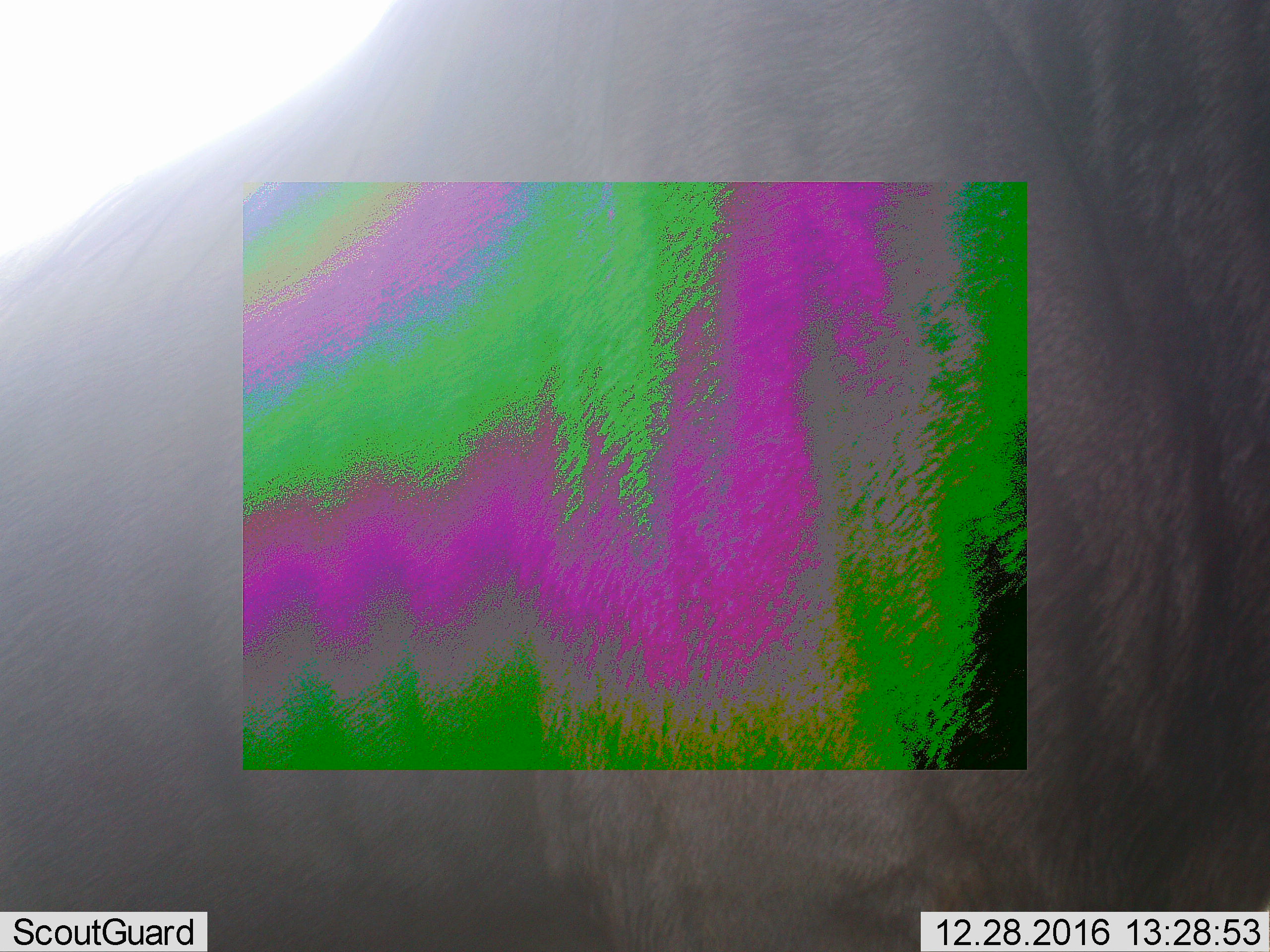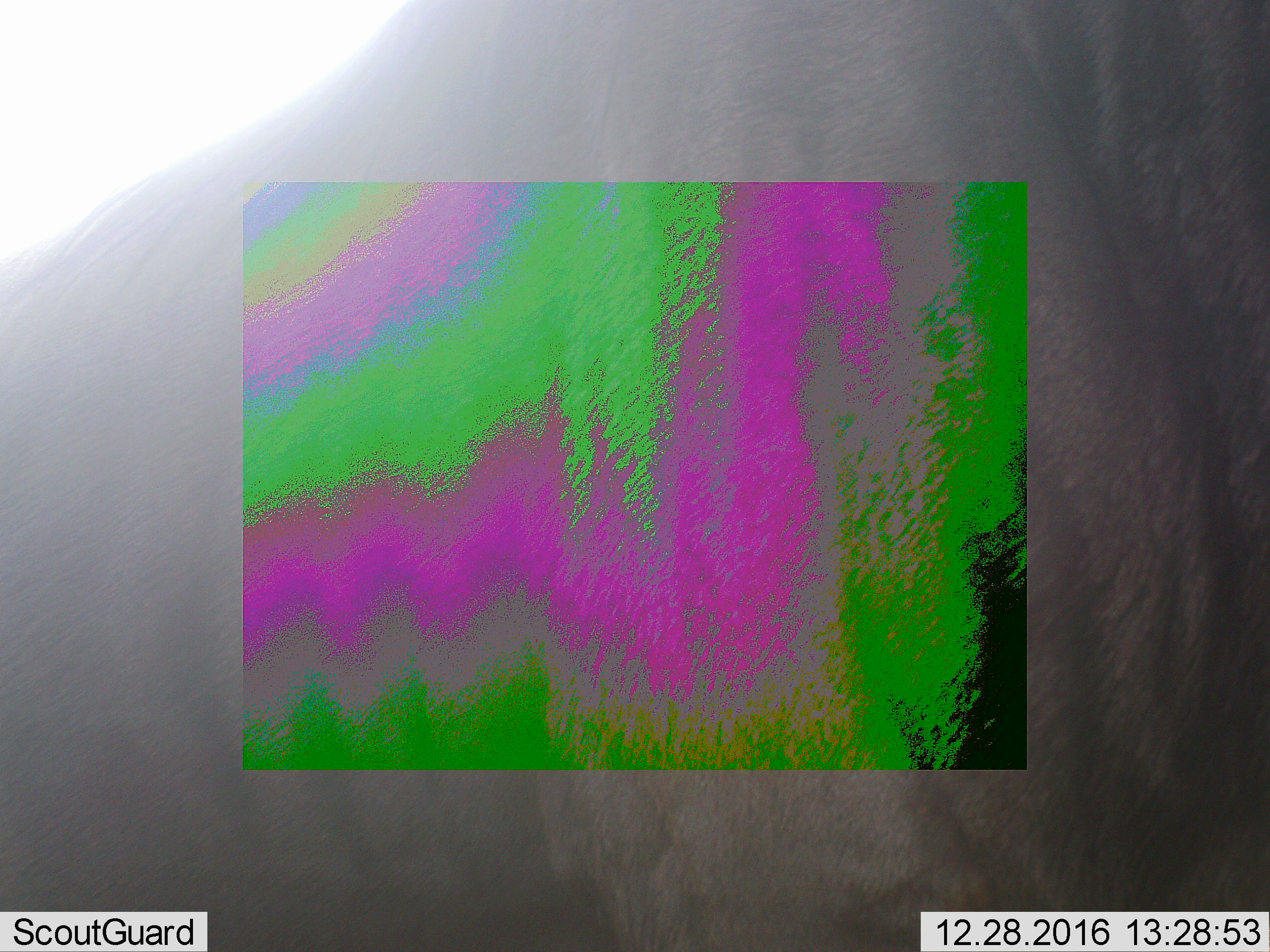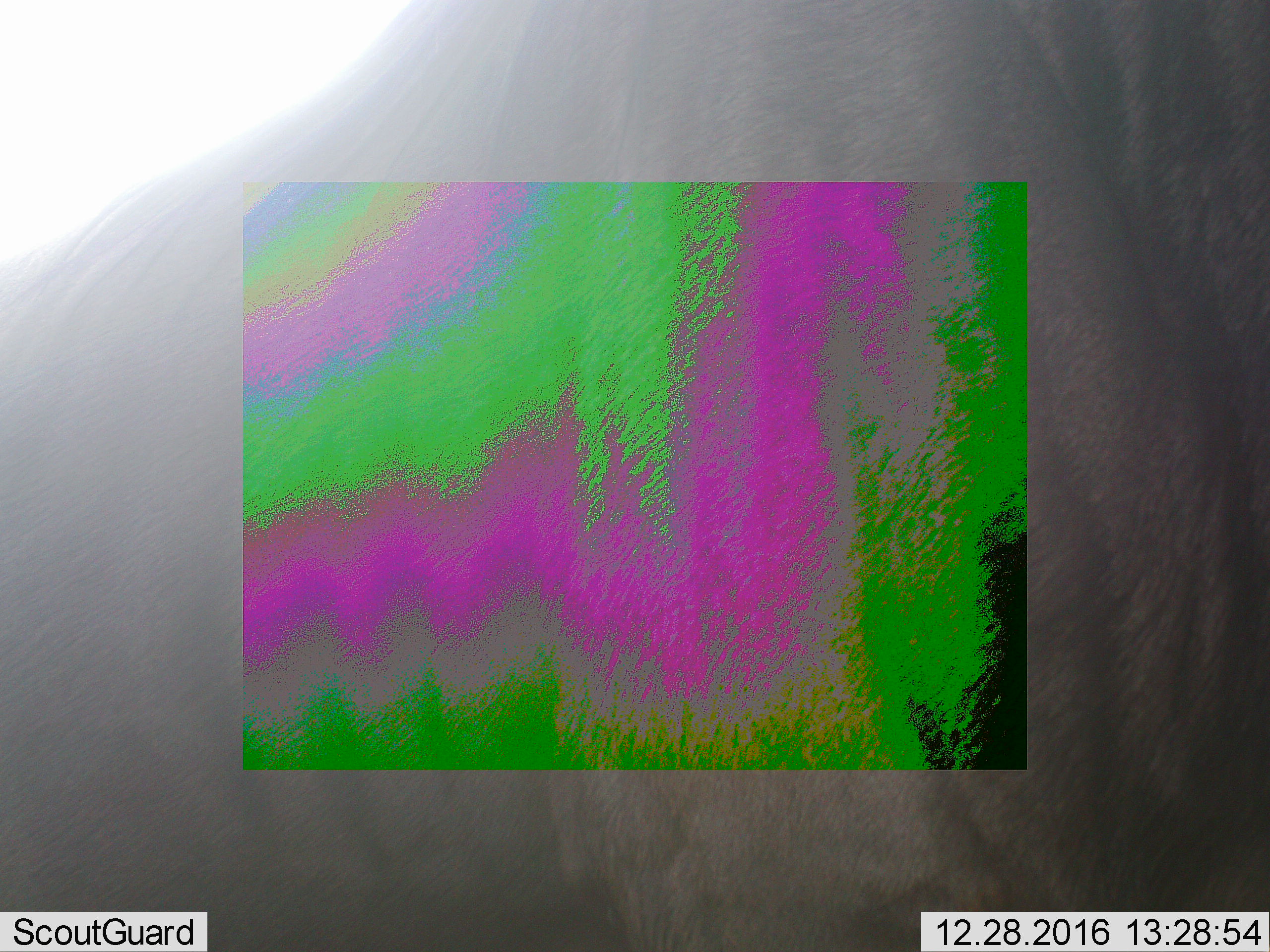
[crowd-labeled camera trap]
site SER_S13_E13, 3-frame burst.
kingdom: Animalia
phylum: Chordata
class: Mammalia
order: Artiodactyla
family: Bovidae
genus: Connochaetes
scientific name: Connochaetes taurinus taurinus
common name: blue wildebeest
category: wildebeestblue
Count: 1.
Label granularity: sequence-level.